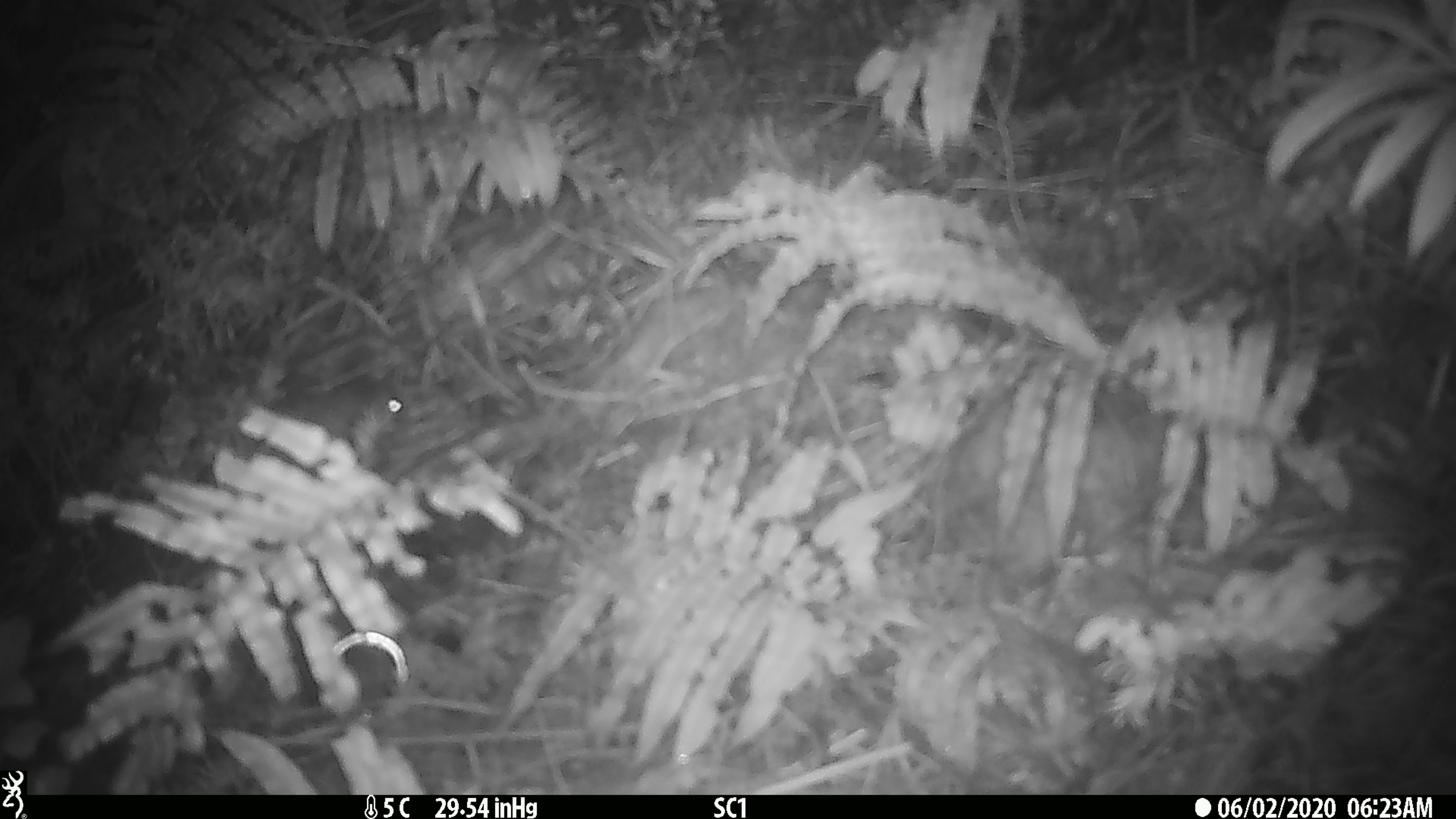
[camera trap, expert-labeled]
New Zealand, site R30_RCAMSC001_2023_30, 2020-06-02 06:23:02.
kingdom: Animalia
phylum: Chordata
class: Mammalia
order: Rodentia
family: Muridae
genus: Mus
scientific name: Mus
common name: mouse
Mouse (Mus).